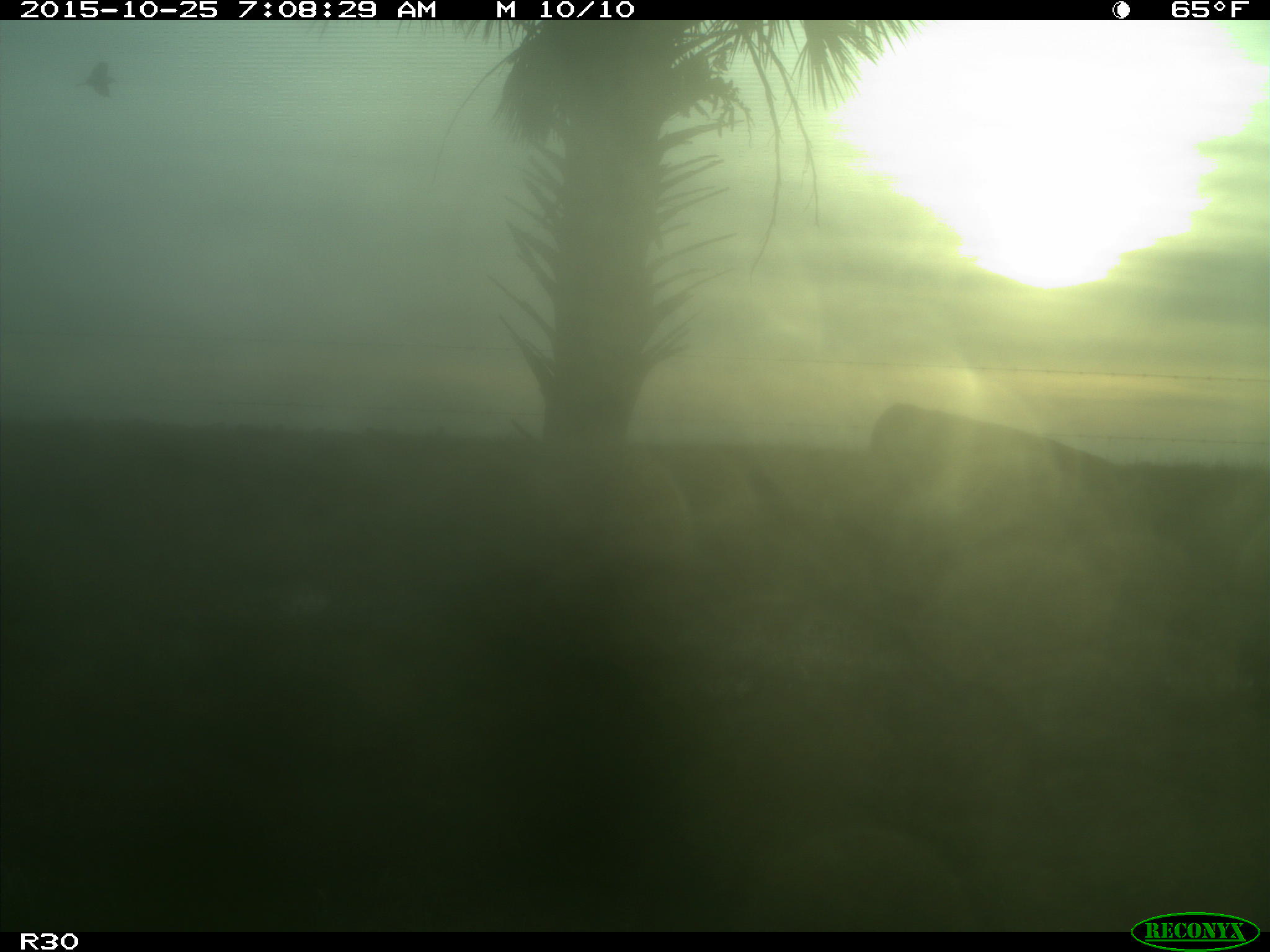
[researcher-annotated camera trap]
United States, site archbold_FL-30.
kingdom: Animalia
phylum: Chordata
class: Mammalia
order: Artiodactyla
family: Bovidae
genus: Bos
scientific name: Bos taurus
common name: domestic cow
Bos taurus (domestic cow).